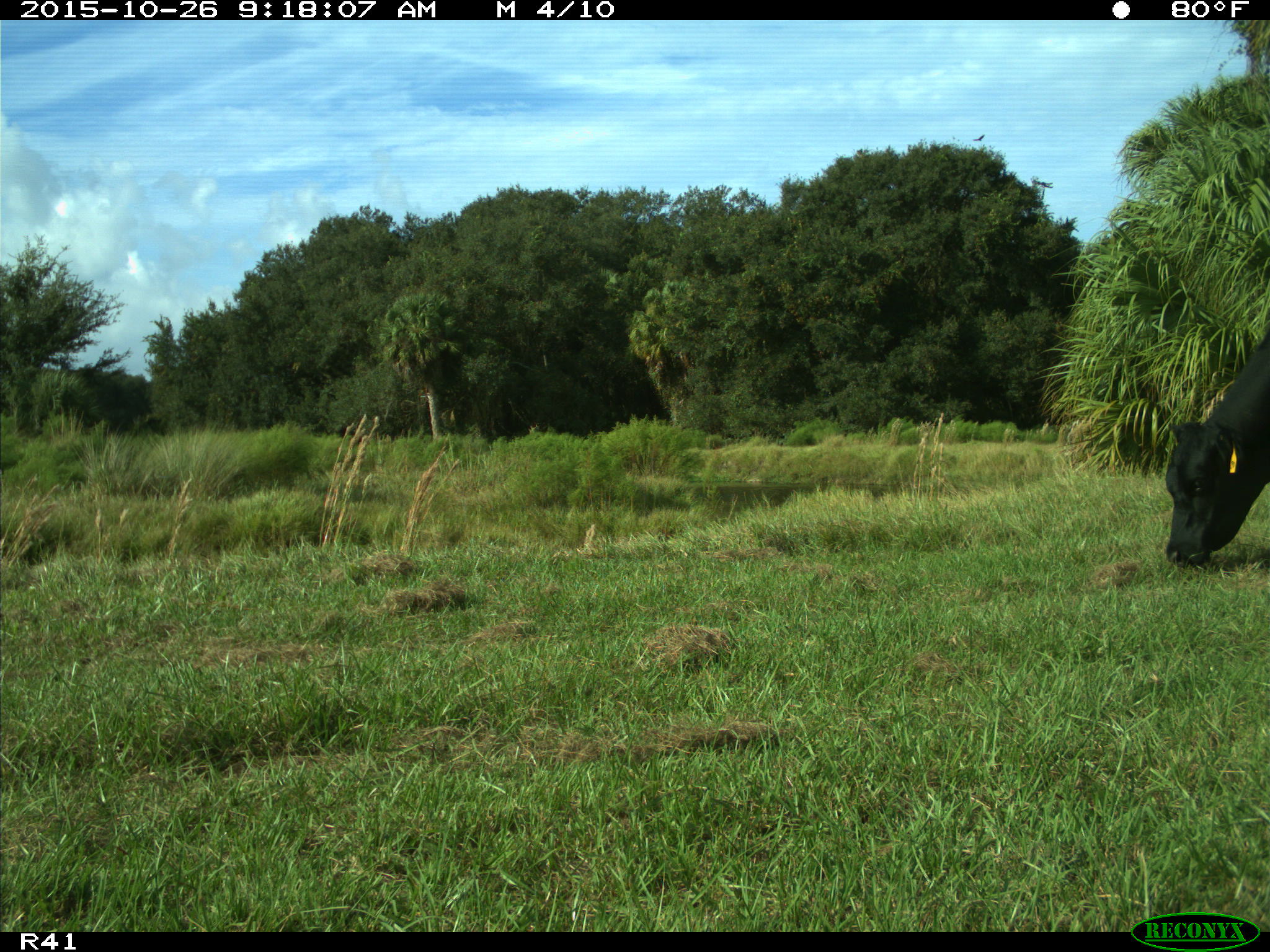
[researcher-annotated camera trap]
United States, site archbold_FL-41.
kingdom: Animalia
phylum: Chordata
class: Mammalia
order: Artiodactyla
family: Bovidae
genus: Bos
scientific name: Bos taurus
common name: domestic cow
Bos taurus (domestic cow).